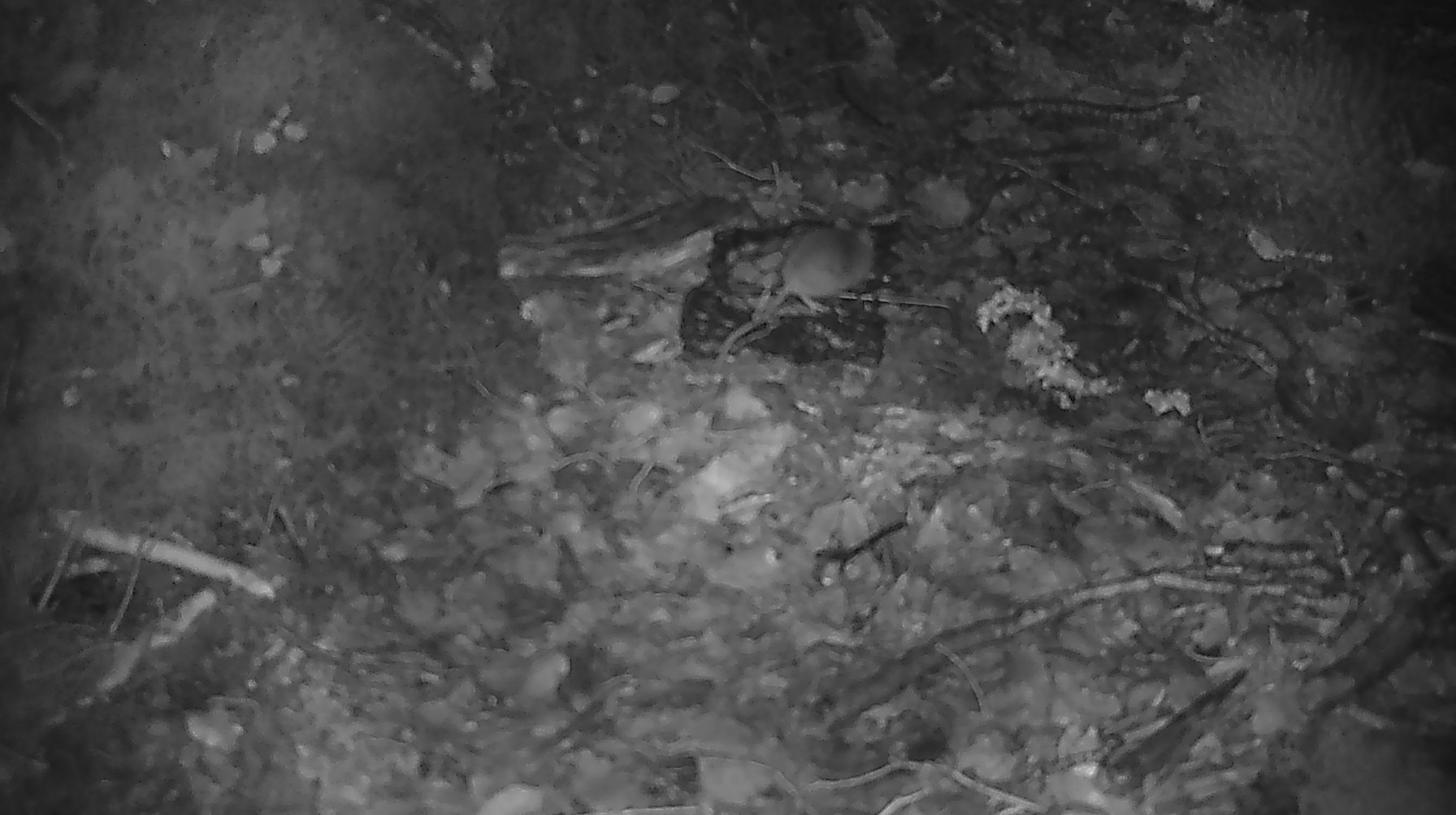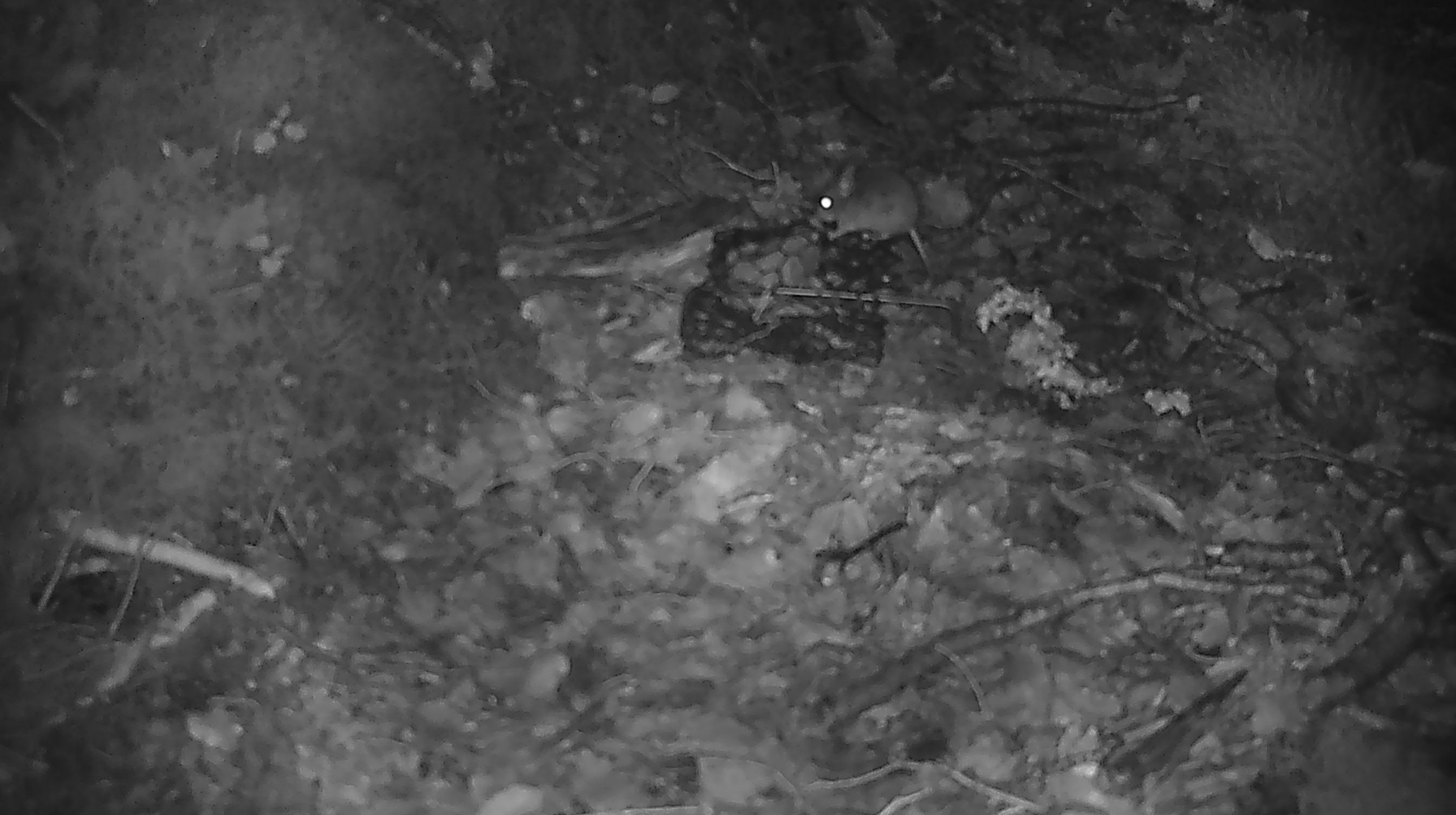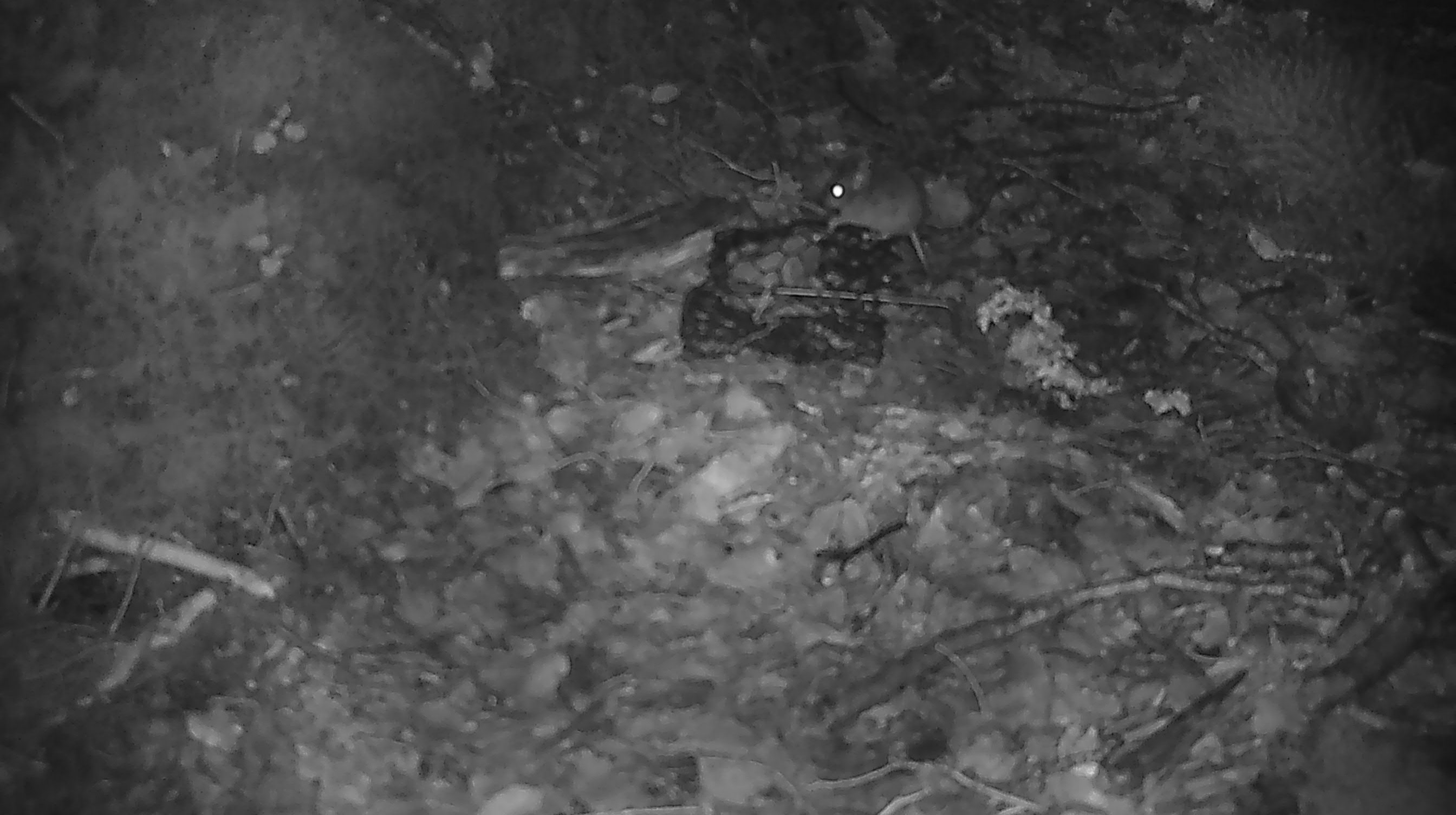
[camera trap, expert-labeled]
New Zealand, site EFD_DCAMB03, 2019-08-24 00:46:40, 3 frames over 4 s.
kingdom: Animalia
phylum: Chordata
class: Mammalia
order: Rodentia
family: Muridae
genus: Mus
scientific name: Mus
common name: mouse